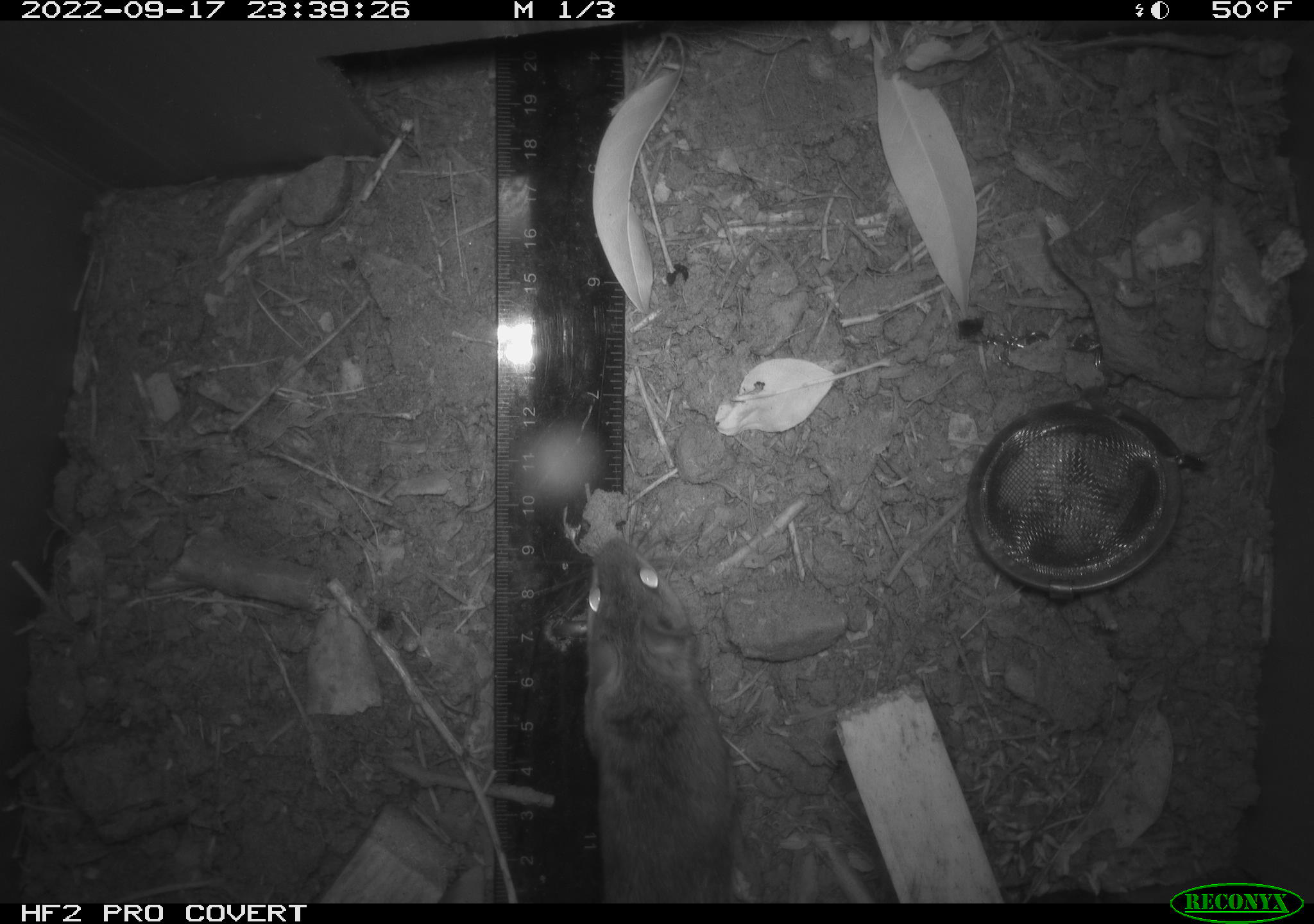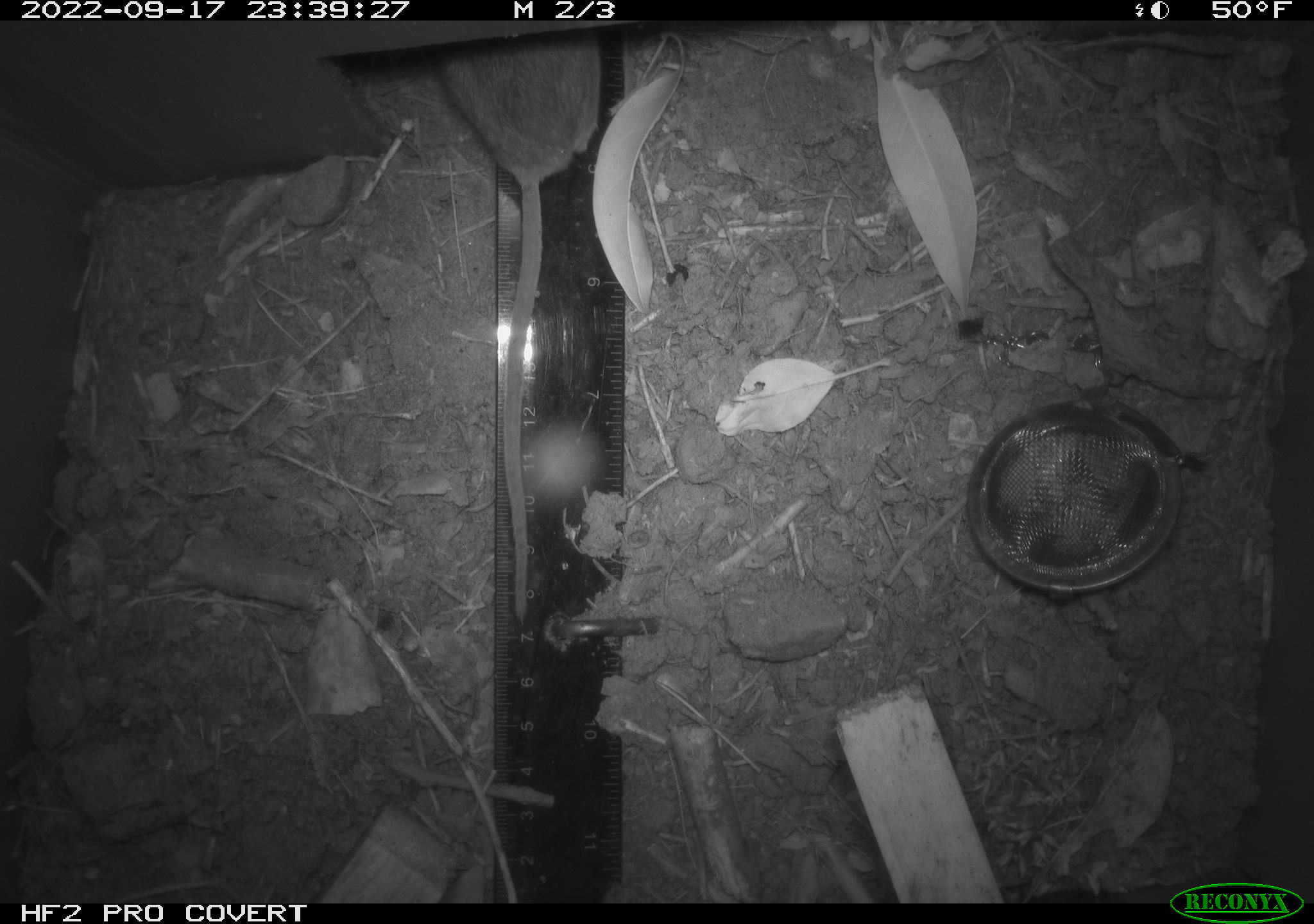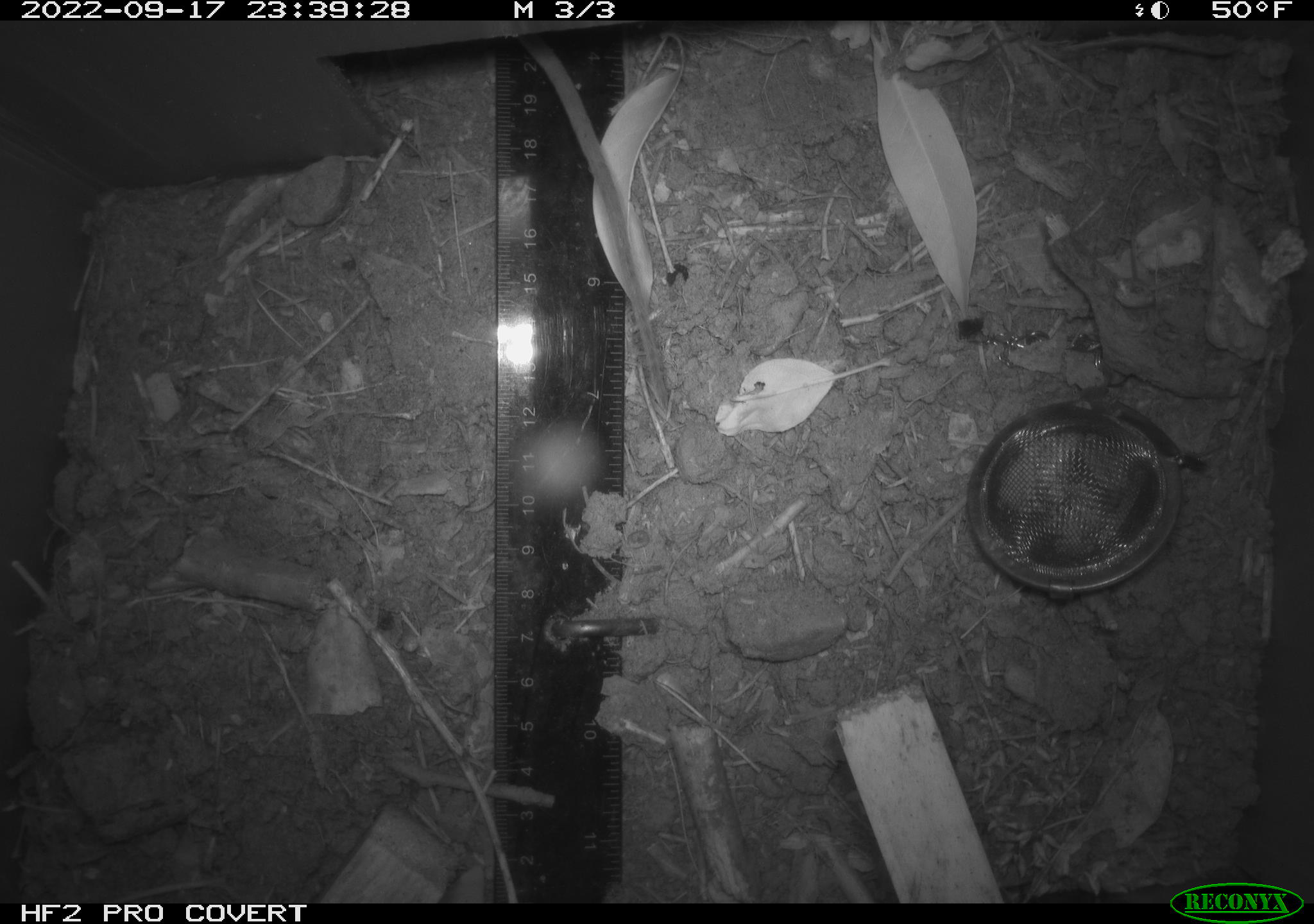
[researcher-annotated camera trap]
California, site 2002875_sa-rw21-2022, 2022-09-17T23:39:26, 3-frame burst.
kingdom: Animalia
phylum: Chordata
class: Mammalia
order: Rodentia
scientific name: Rodentia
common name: mouse species